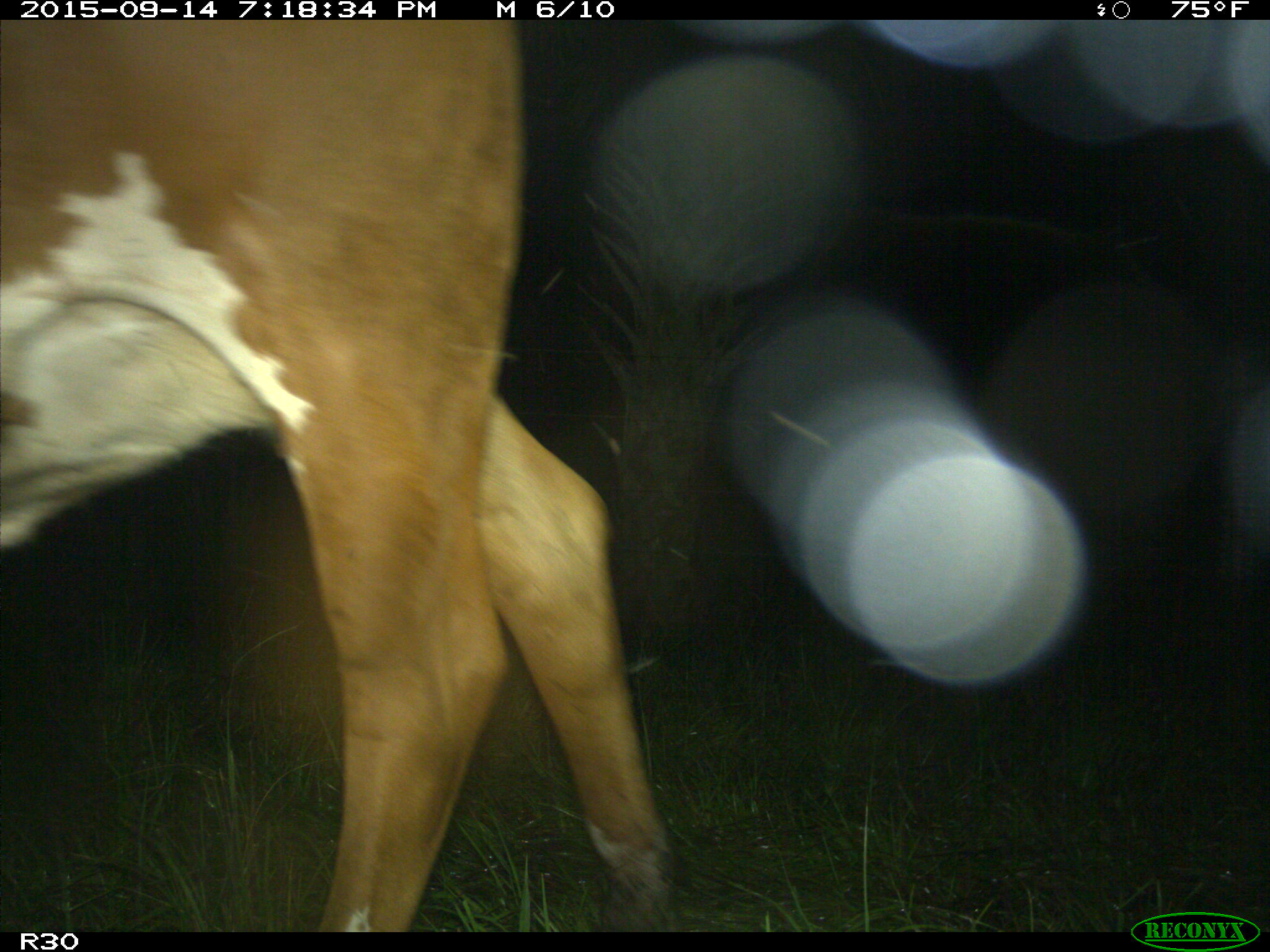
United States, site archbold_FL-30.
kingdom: Animalia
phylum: Chordata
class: Mammalia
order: Artiodactyla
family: Bovidae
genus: Bos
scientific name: Bos taurus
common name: domestic cow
Bos taurus (domestic cow).